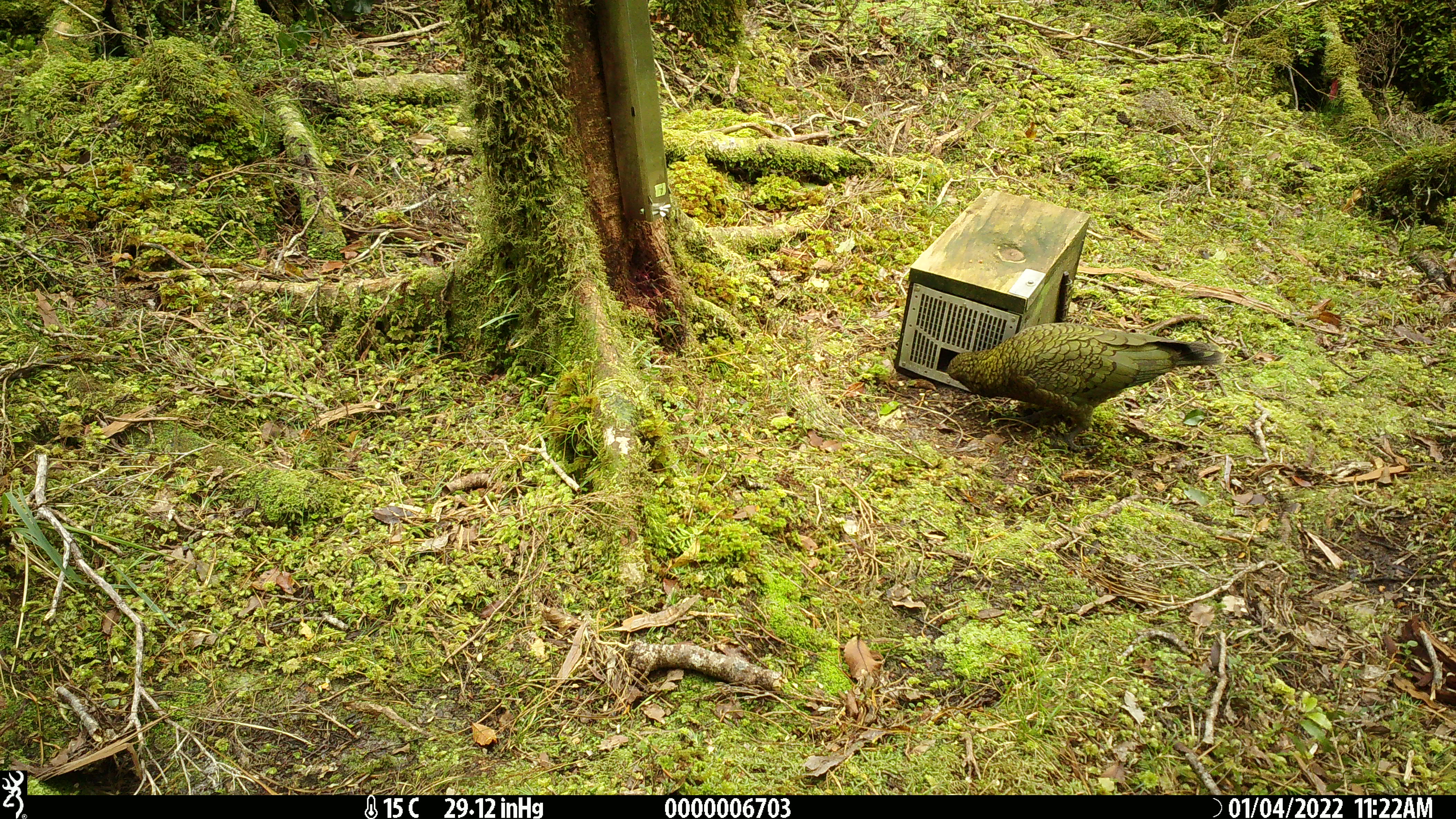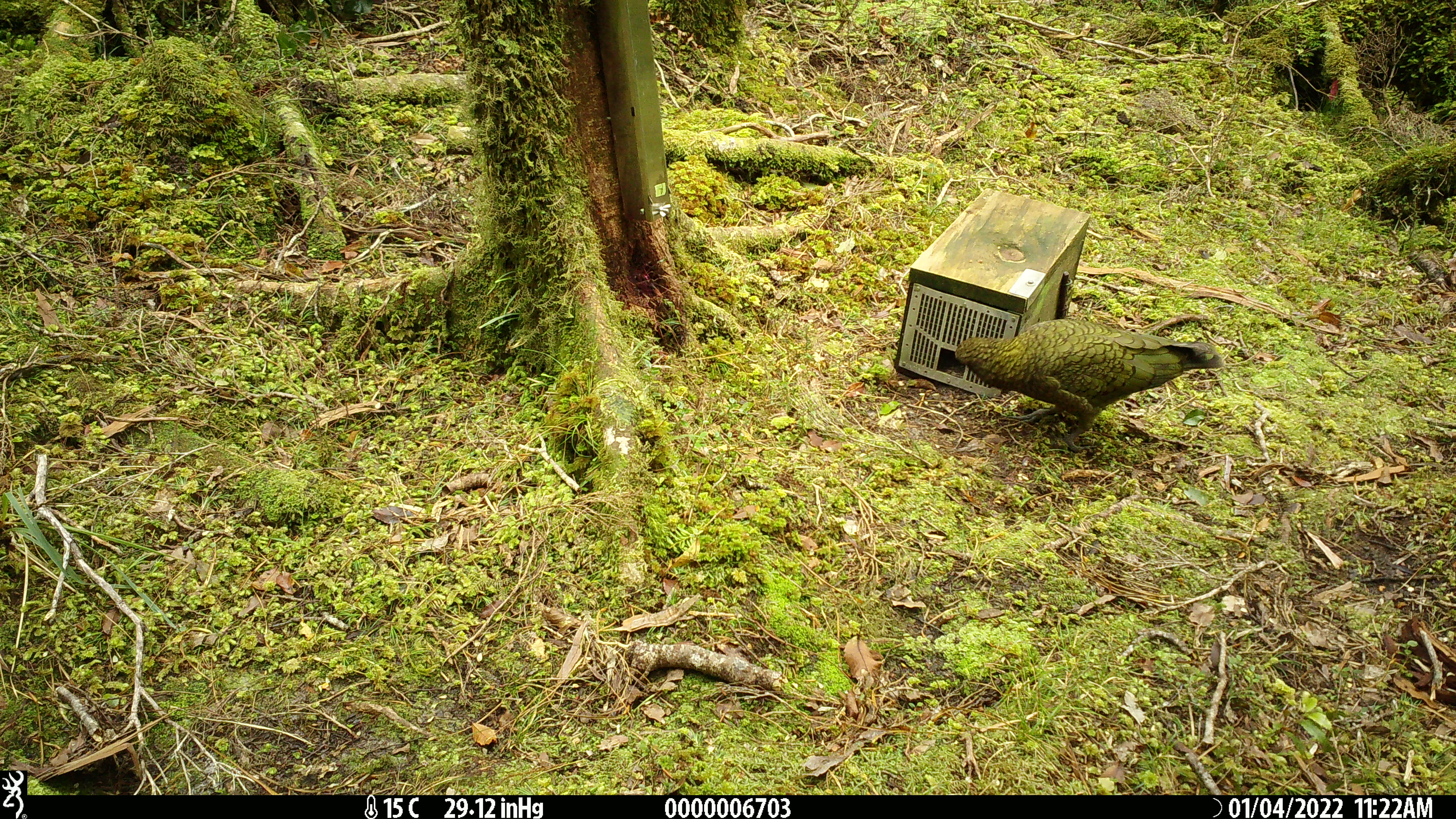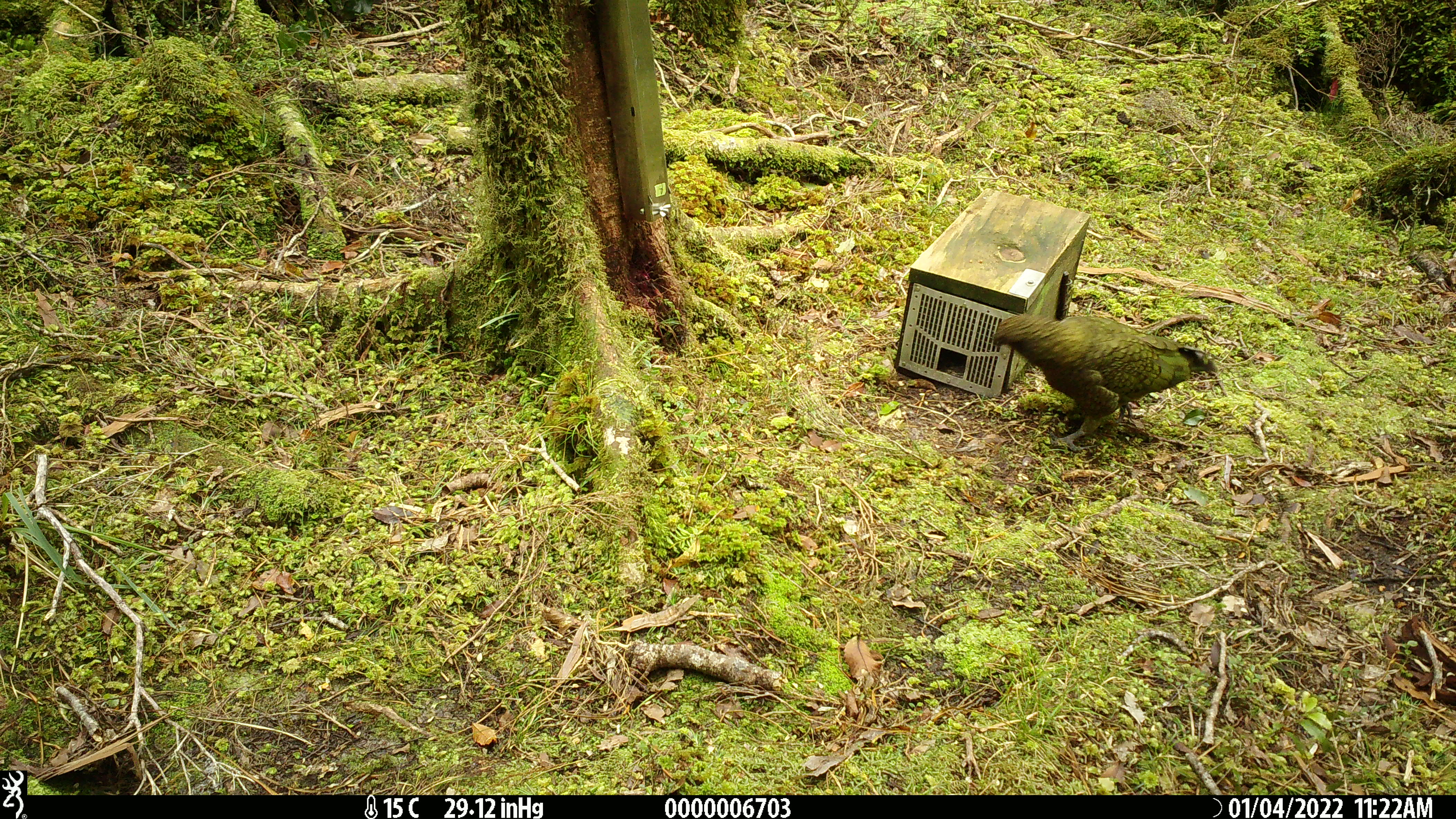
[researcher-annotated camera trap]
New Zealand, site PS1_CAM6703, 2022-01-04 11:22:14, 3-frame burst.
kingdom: Animalia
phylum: Chordata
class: Aves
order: Psittaciformes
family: Strigopidae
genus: Nestor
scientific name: Nestor notabilis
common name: kea